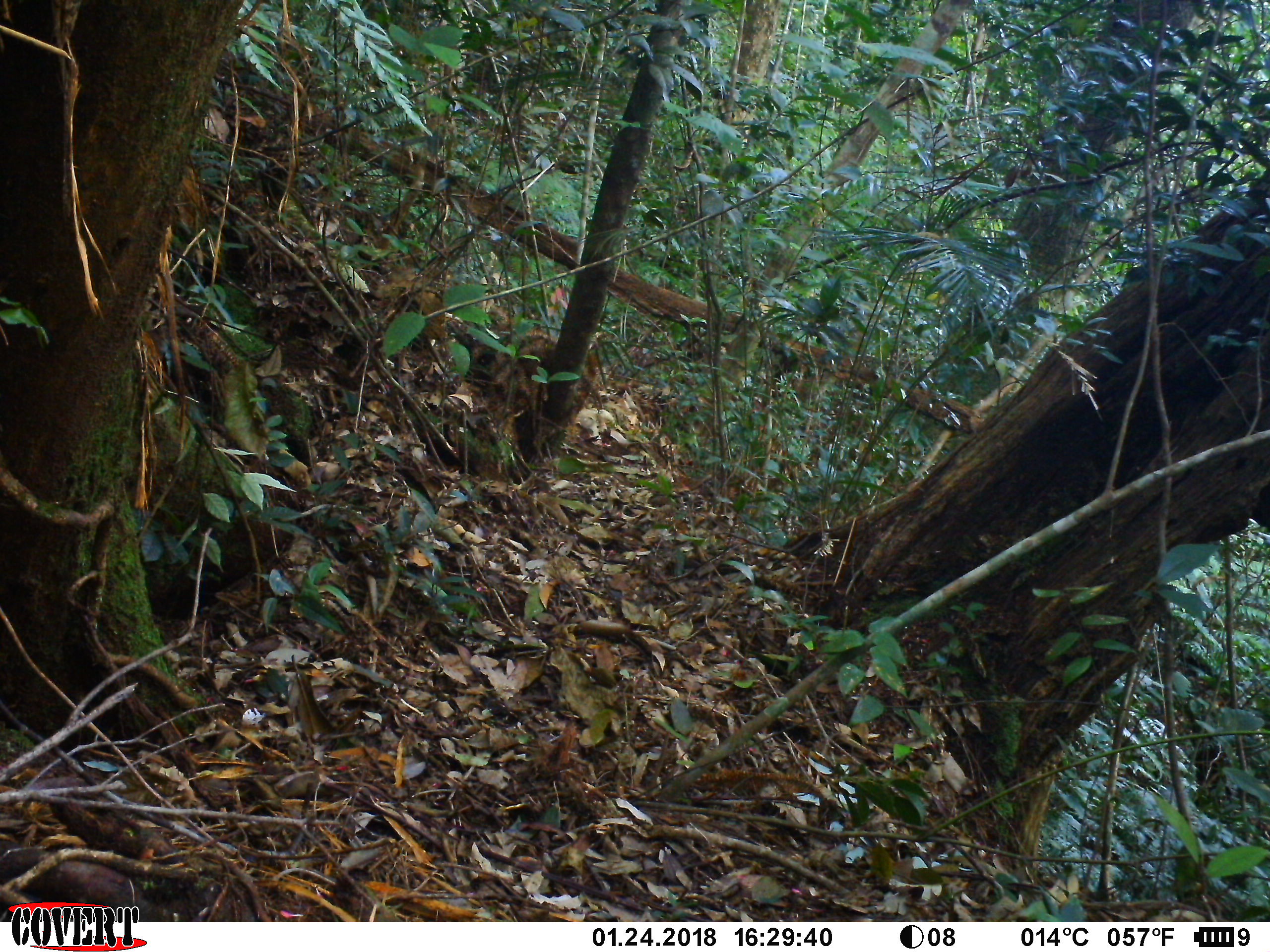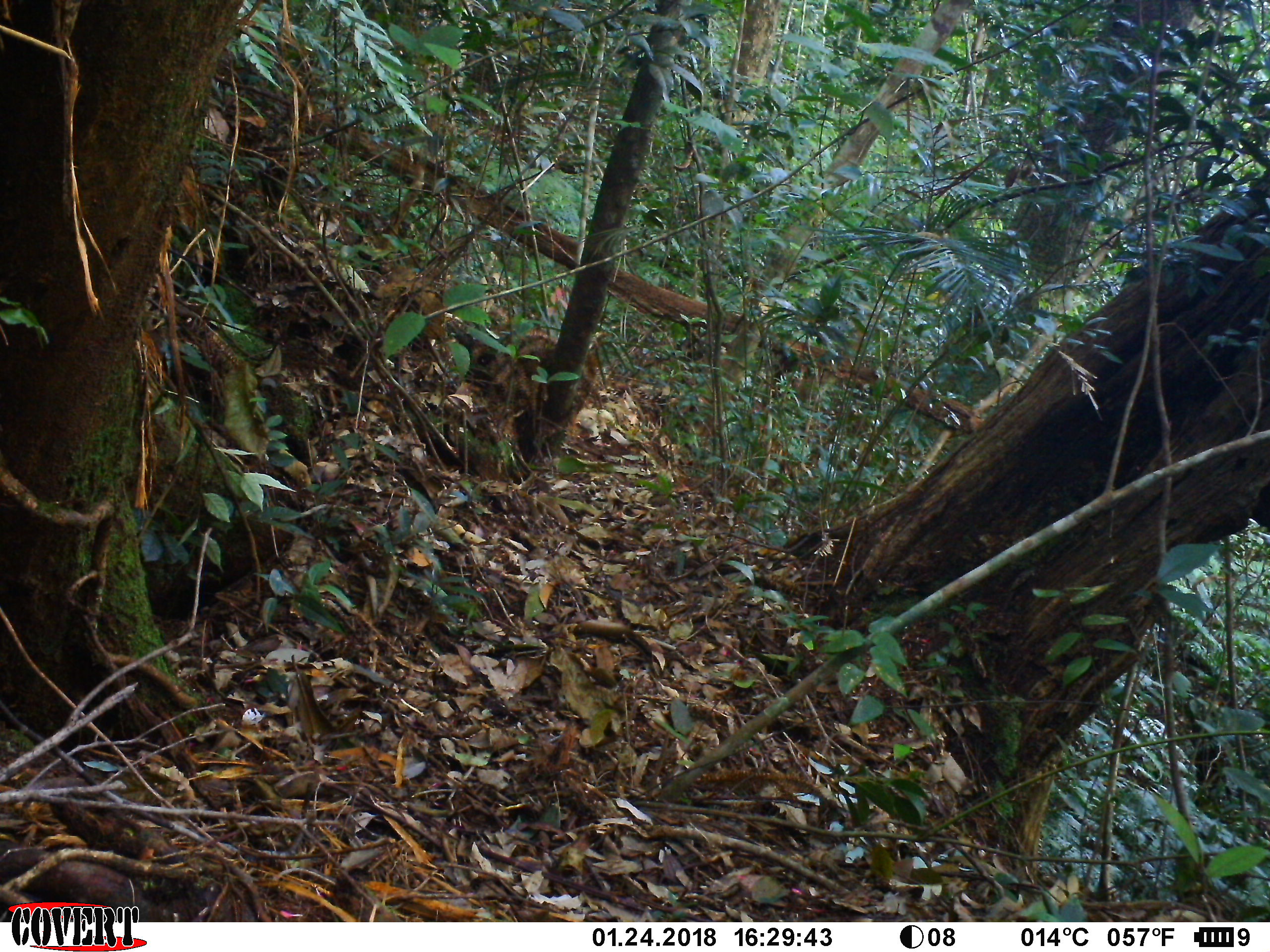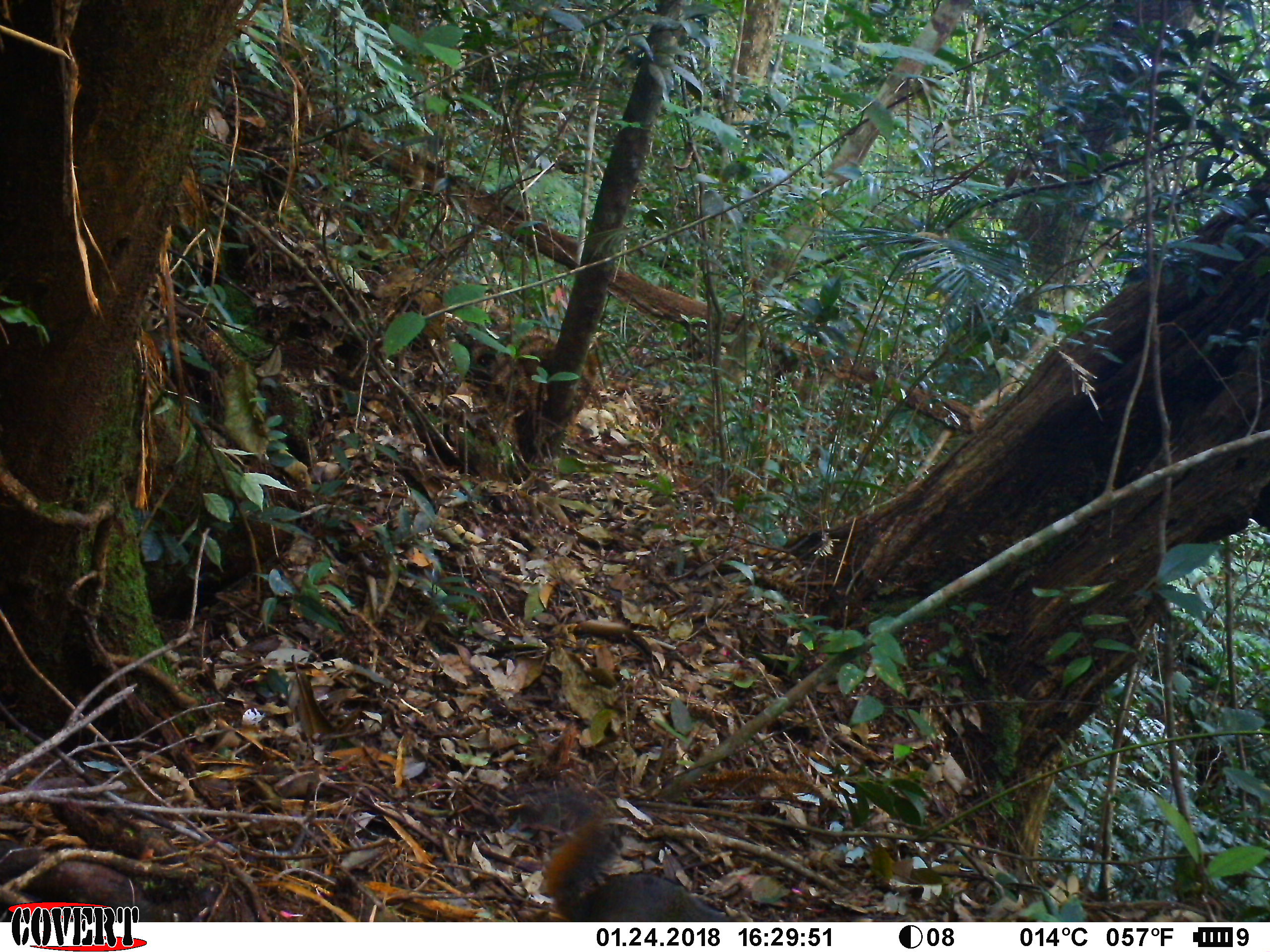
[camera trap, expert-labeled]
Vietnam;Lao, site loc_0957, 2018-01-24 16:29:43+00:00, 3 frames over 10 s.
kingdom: Animalia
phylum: Chordata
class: Mammalia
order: Rodentia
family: Sciuridae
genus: Dremomys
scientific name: Dremomys rufigenis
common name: red-cheeked squirrel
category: red cheeked squirrel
Red cheeked squirrel (red-cheeked squirrel) (Dremomys rufigenis). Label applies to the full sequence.